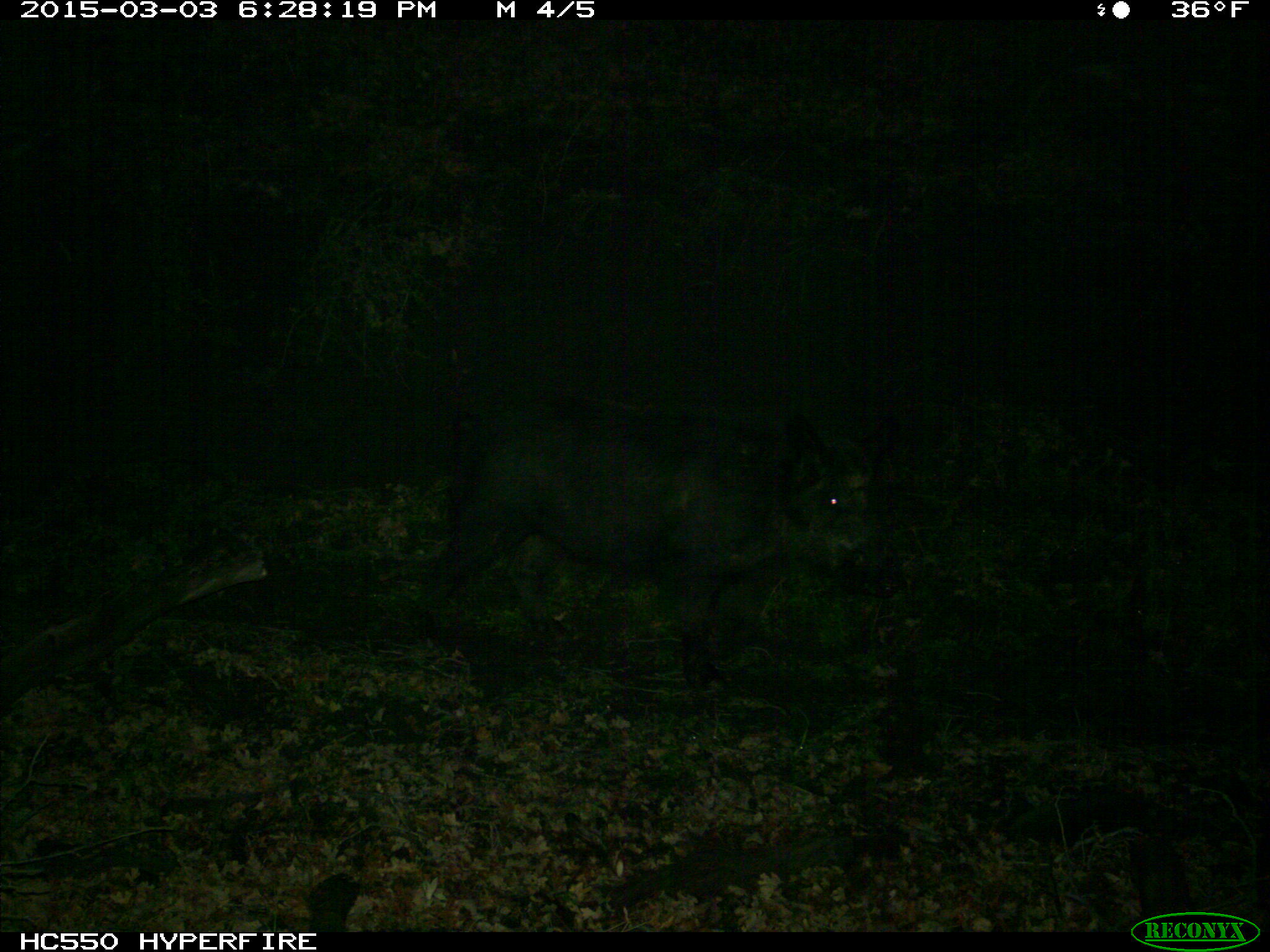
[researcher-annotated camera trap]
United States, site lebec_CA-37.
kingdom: Animalia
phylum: Chordata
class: Mammalia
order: Artiodactyla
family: Suidae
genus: Sus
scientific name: Sus scrofa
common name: wild boar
Sus scrofa (wild boar).